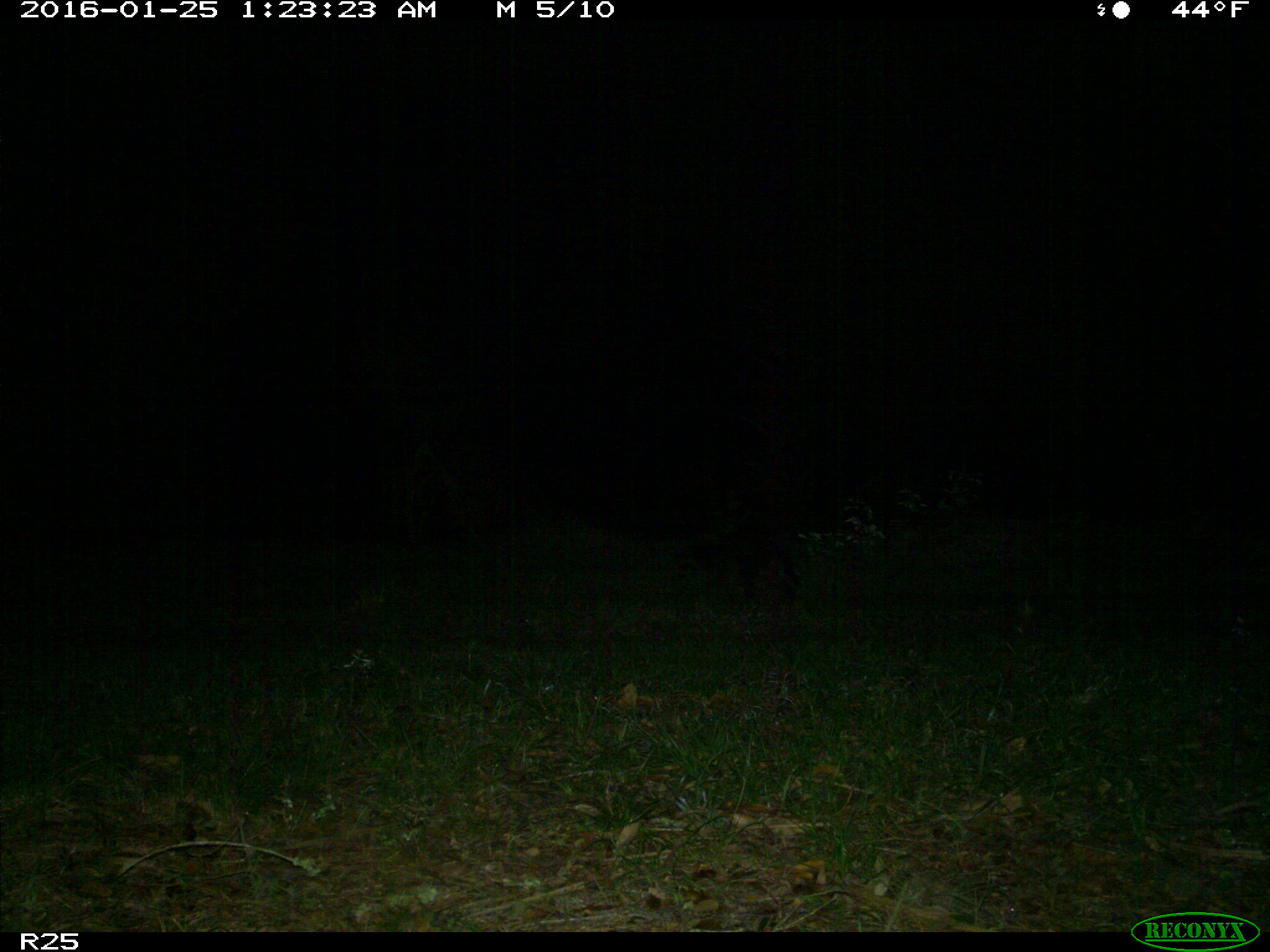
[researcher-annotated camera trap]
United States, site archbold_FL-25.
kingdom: Animalia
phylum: Chordata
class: Mammalia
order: Carnivora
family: Procyonidae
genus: Procyon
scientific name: Procyon lotor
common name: common raccoon